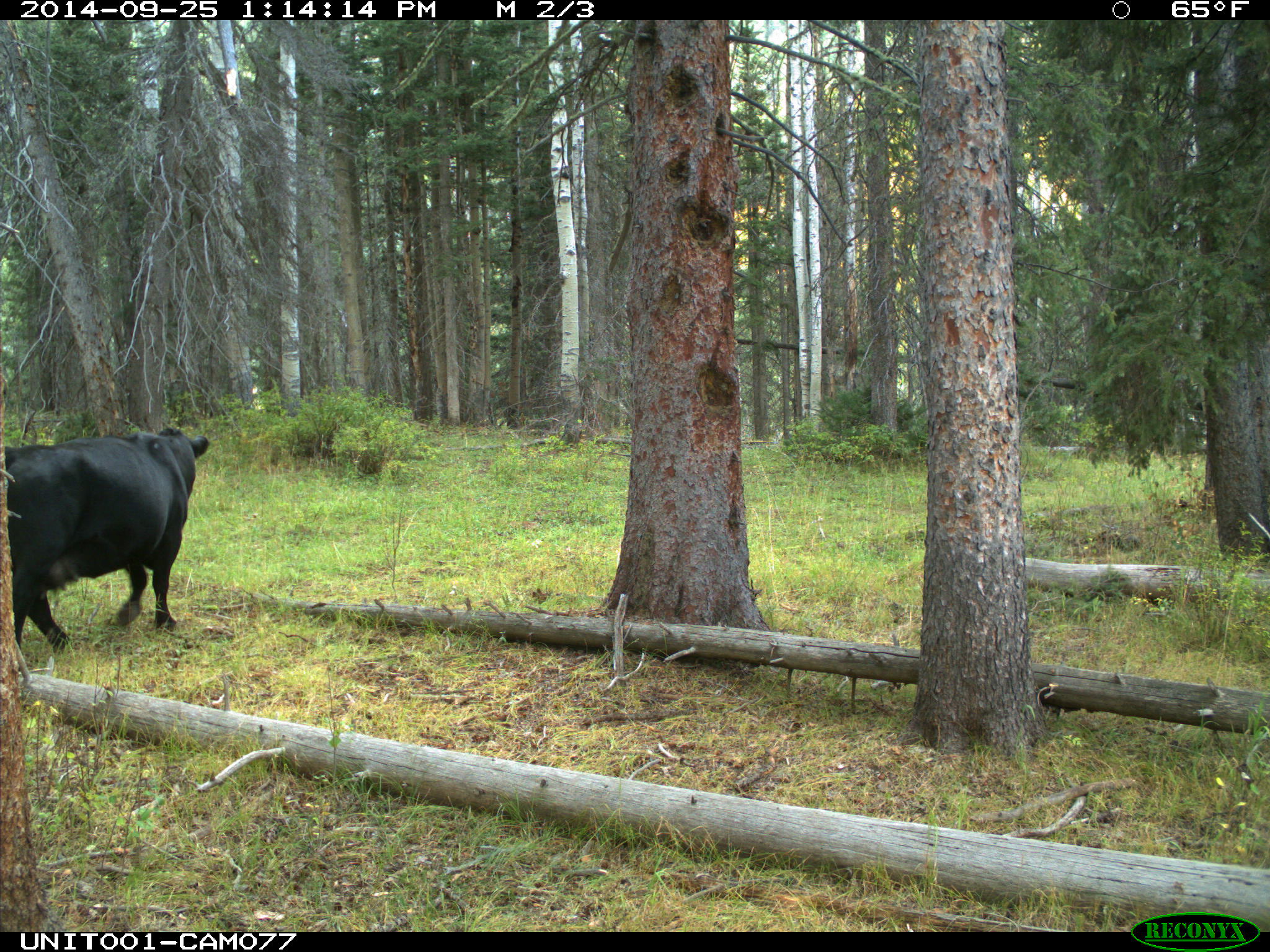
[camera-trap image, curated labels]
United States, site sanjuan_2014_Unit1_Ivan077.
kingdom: Animalia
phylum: Chordata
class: Mammalia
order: Artiodactyla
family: Bovidae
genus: Bos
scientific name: Bos taurus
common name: domestic cow